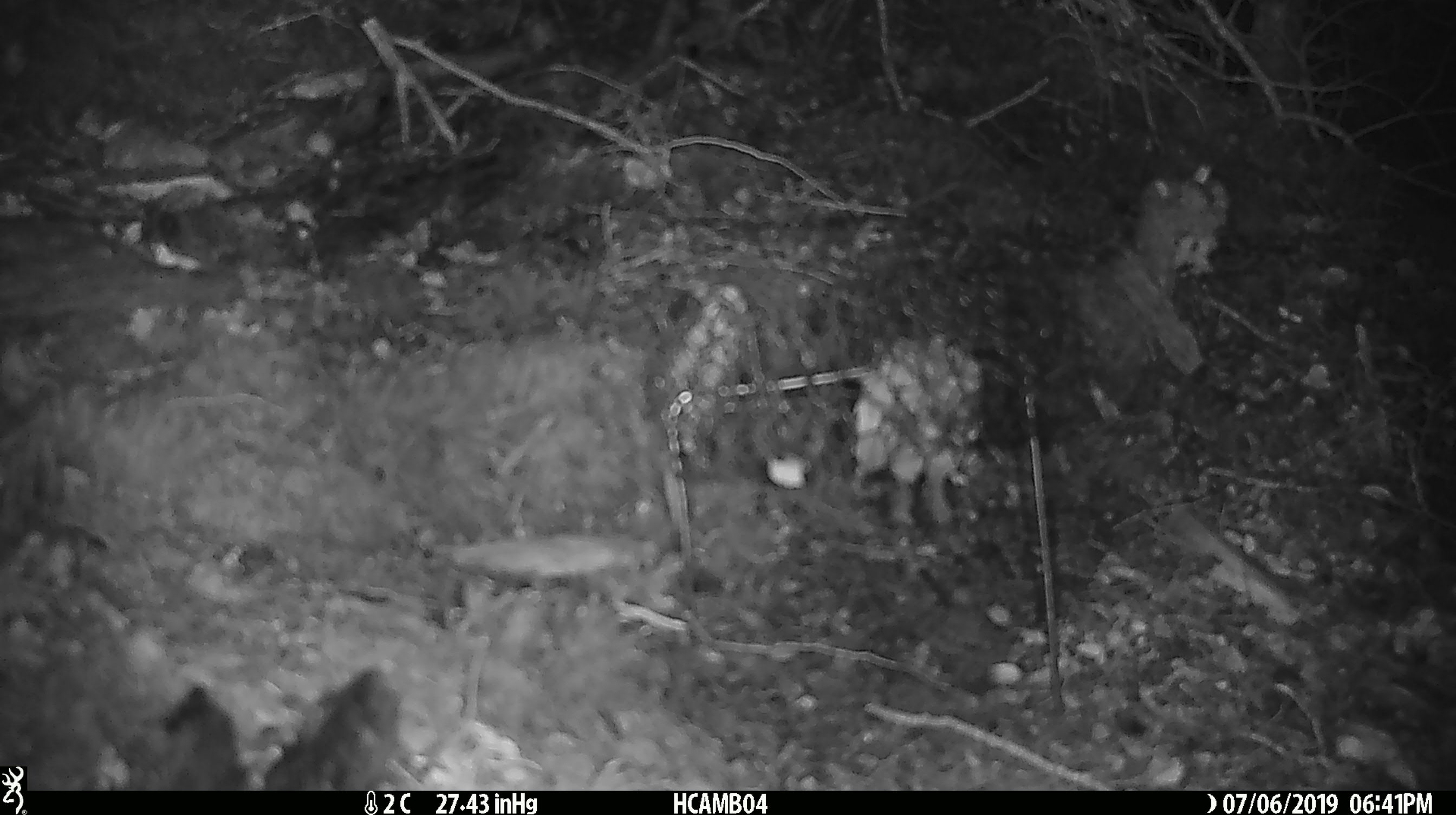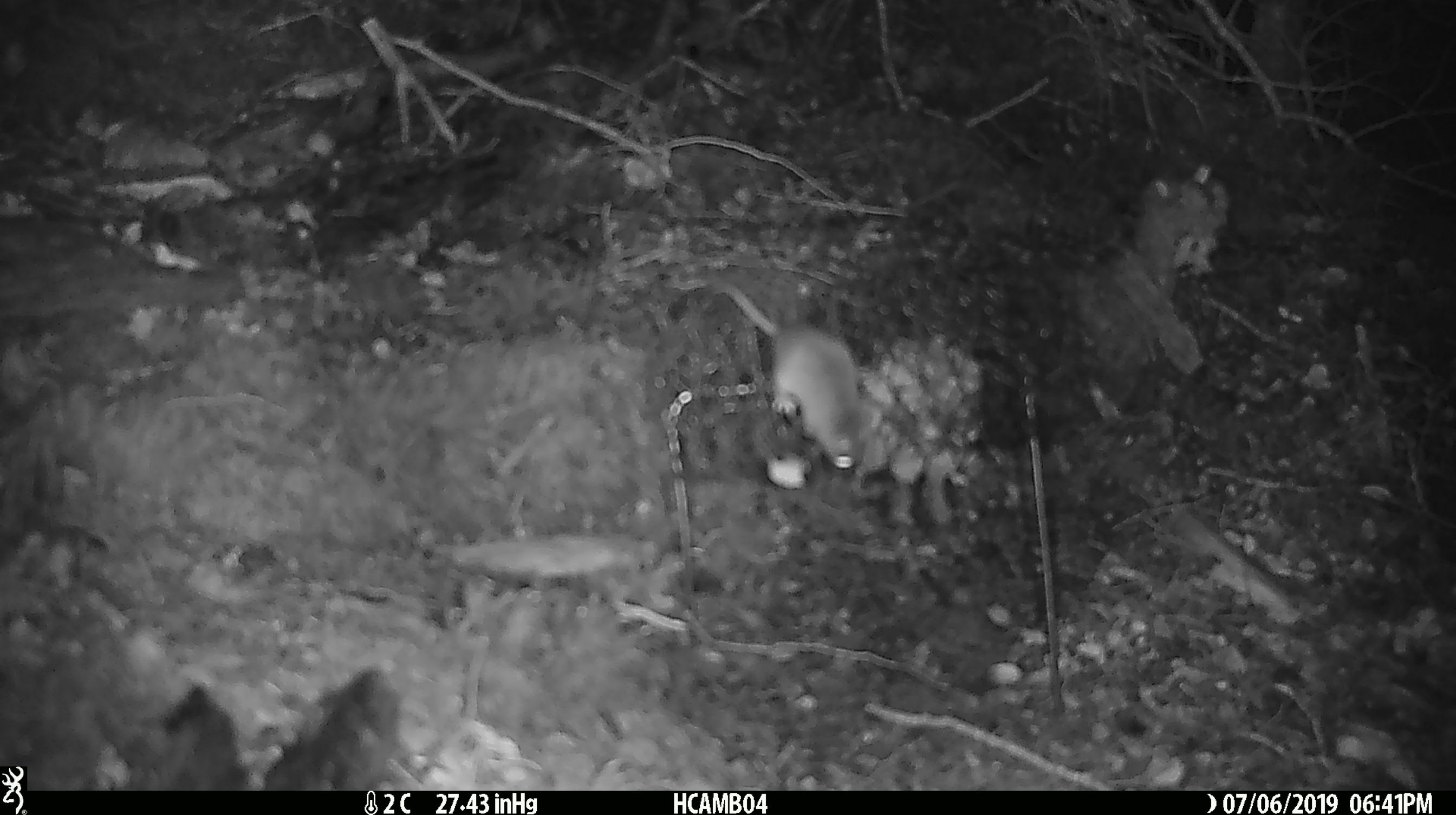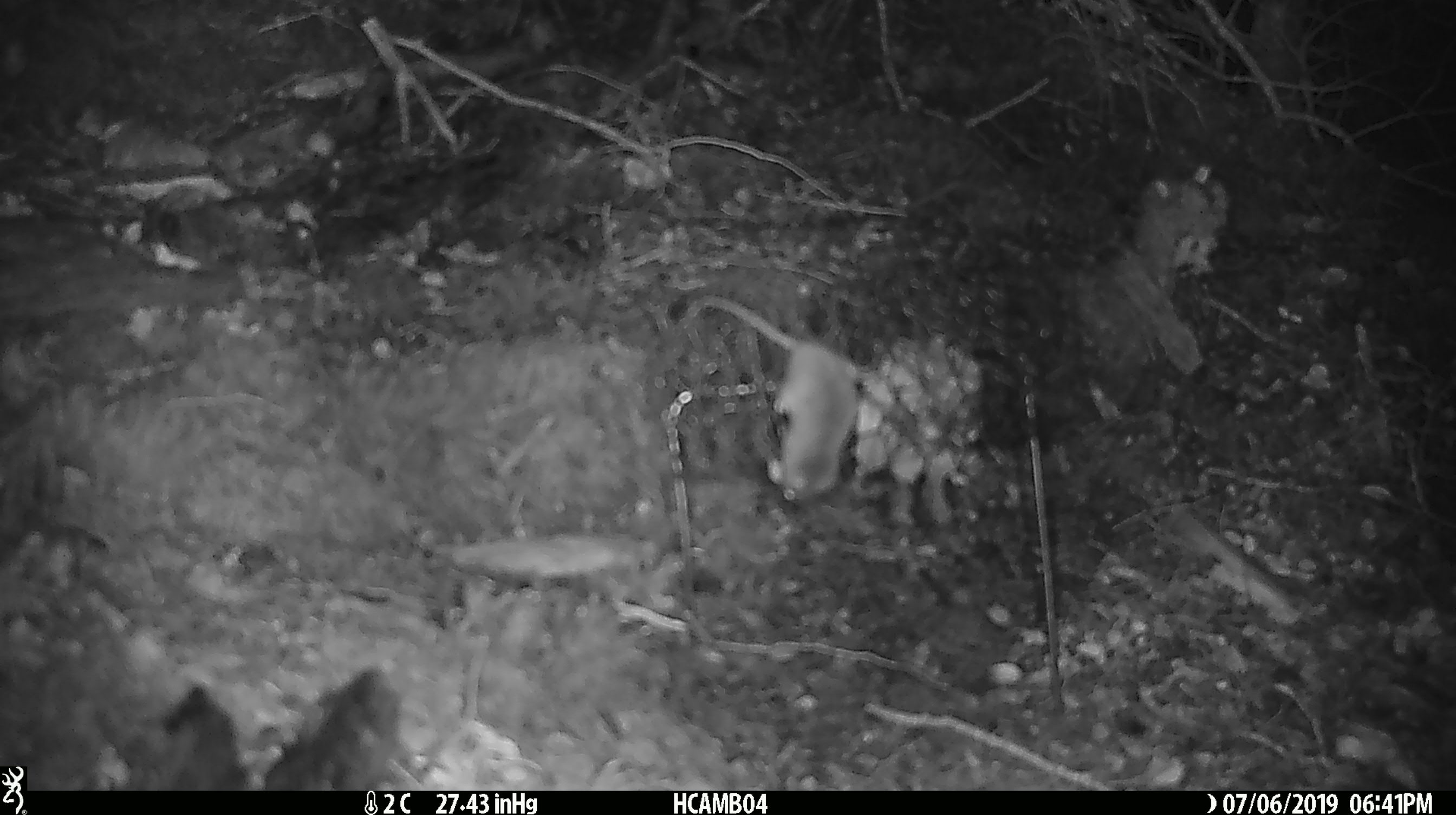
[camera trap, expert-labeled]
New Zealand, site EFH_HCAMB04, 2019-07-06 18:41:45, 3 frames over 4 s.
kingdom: Animalia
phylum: Chordata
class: Mammalia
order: Rodentia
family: Muridae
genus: Mus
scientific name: Mus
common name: mouse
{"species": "mouse (Mus)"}